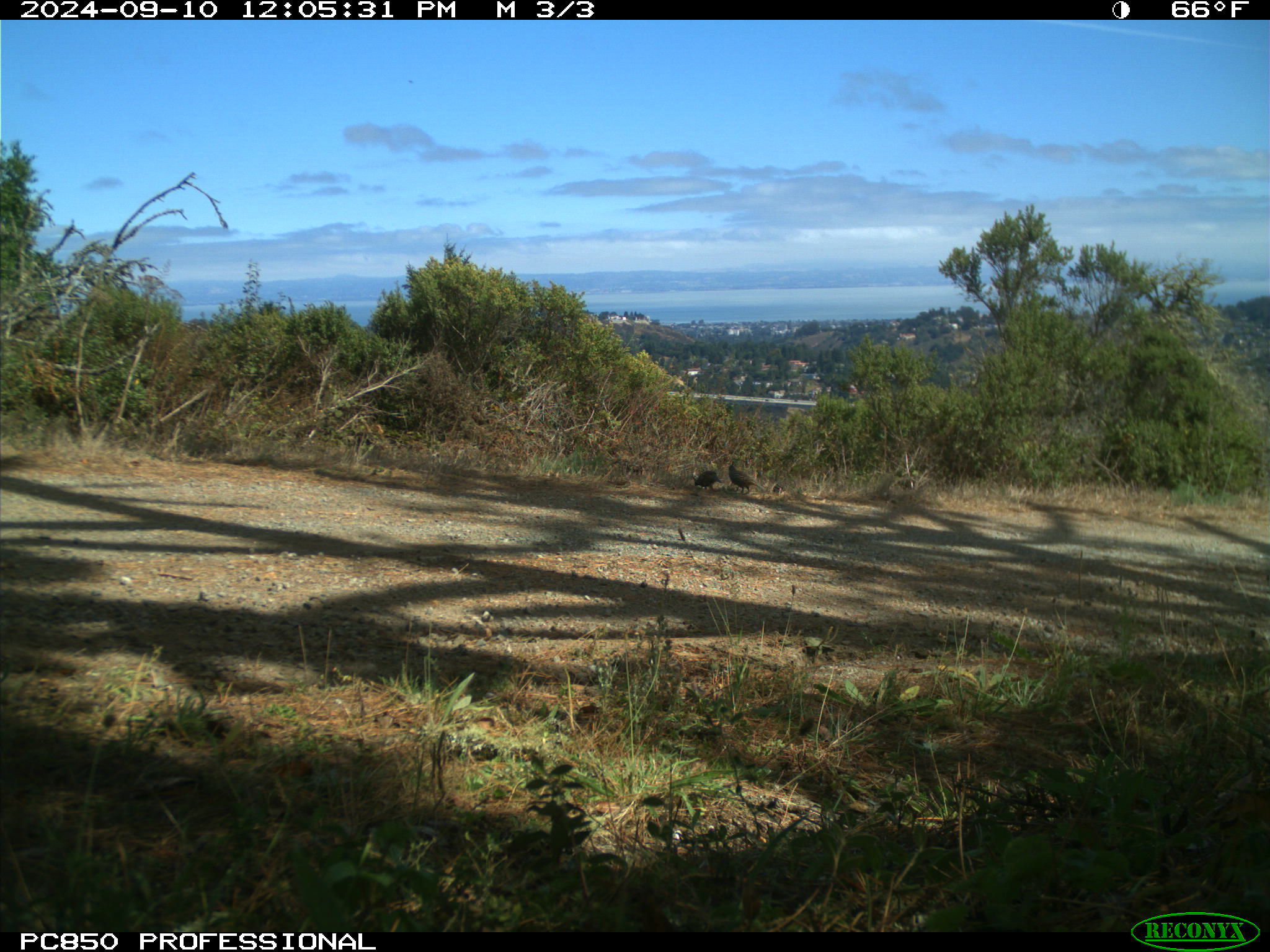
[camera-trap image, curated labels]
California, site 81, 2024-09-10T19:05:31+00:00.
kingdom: Animalia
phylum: Chordata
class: Aves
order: Galliformes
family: Odontophoridae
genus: Callipepla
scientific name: Callipepla californica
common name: california quail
California quail (Callipepla californica).